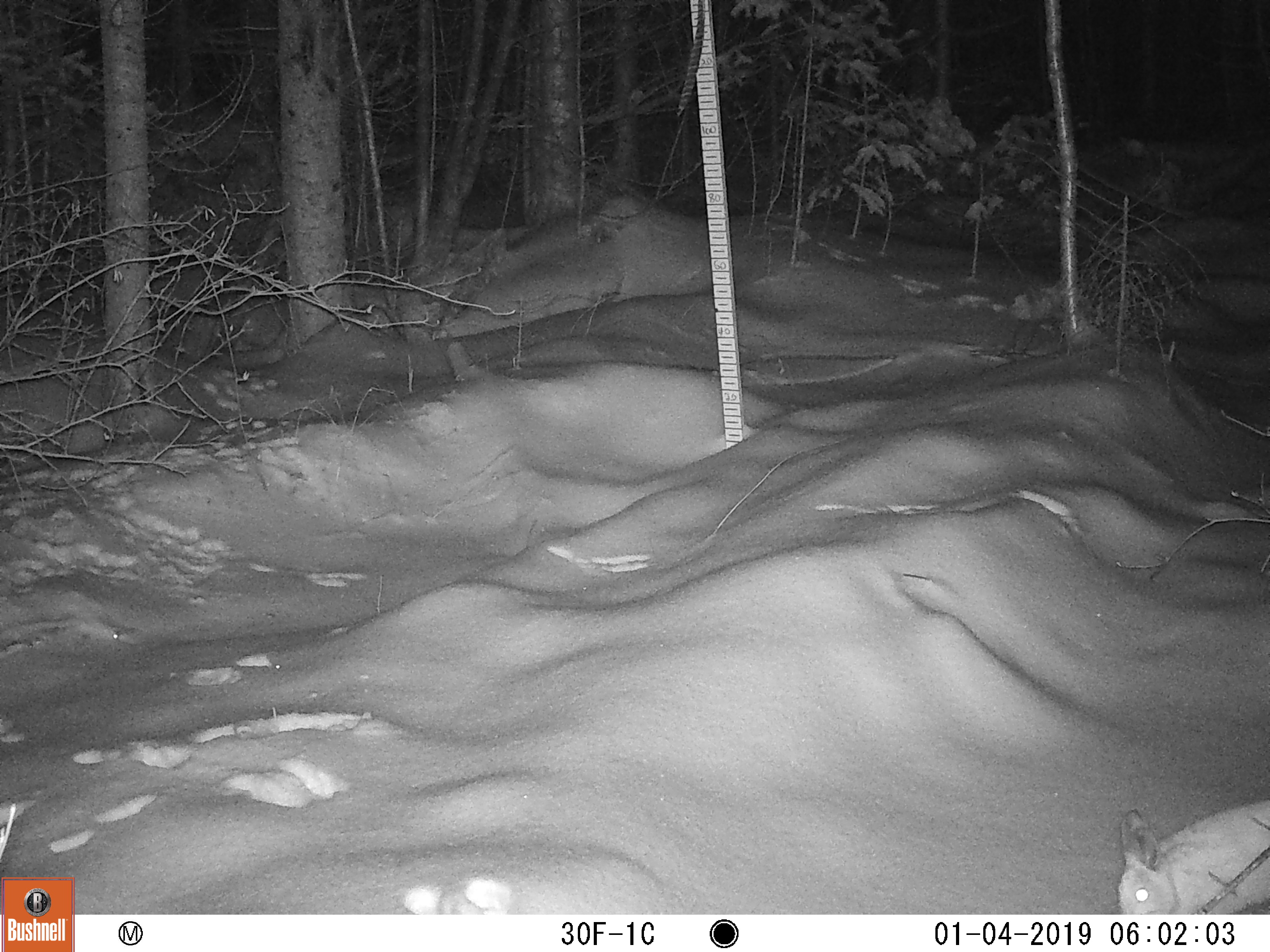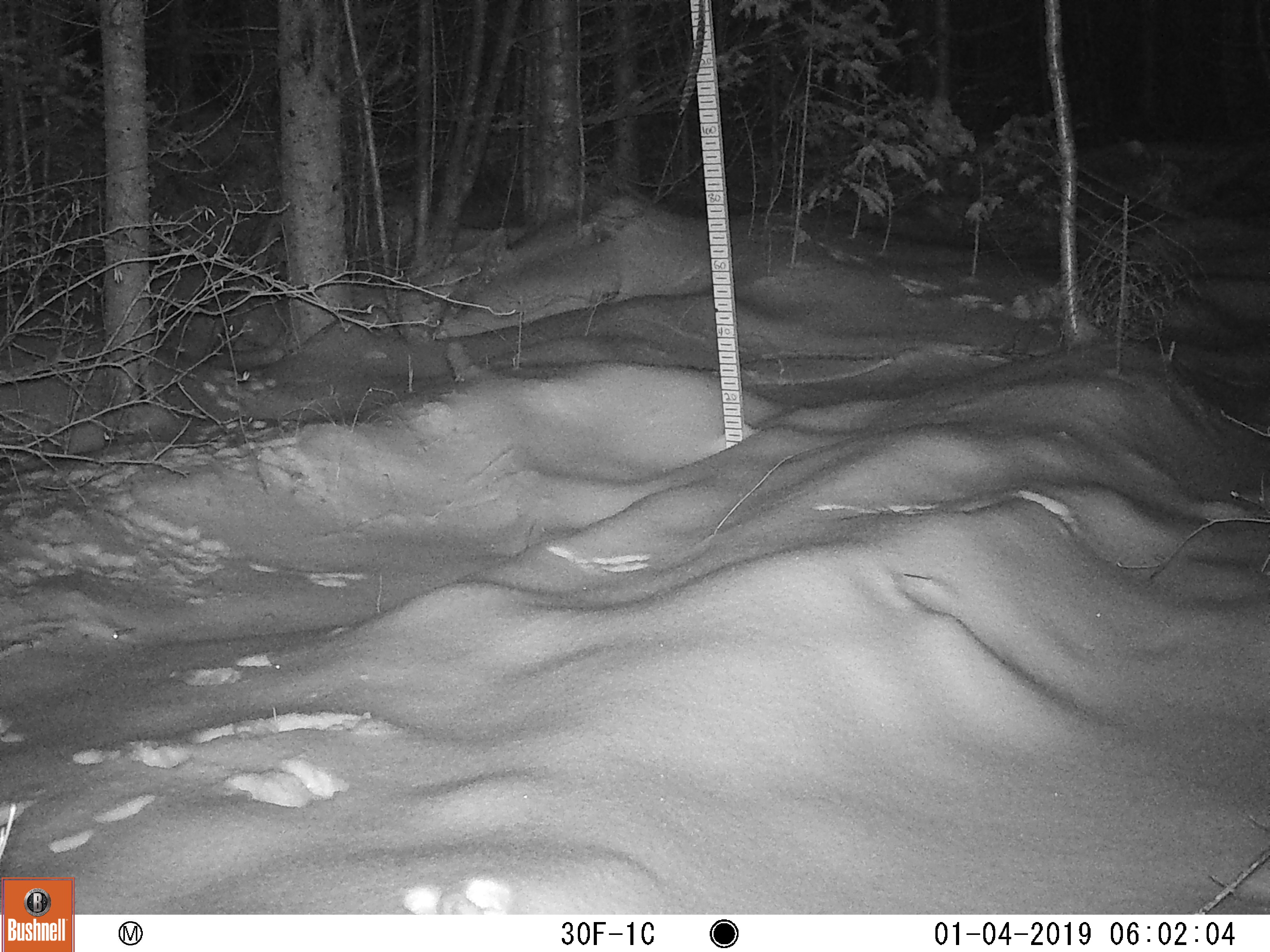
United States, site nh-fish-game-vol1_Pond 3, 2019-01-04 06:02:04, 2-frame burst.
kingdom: Animalia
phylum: Chordata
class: Mammalia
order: Lagomorpha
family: Leporidae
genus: Lepus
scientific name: Lepus americanus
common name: snowshoe hare